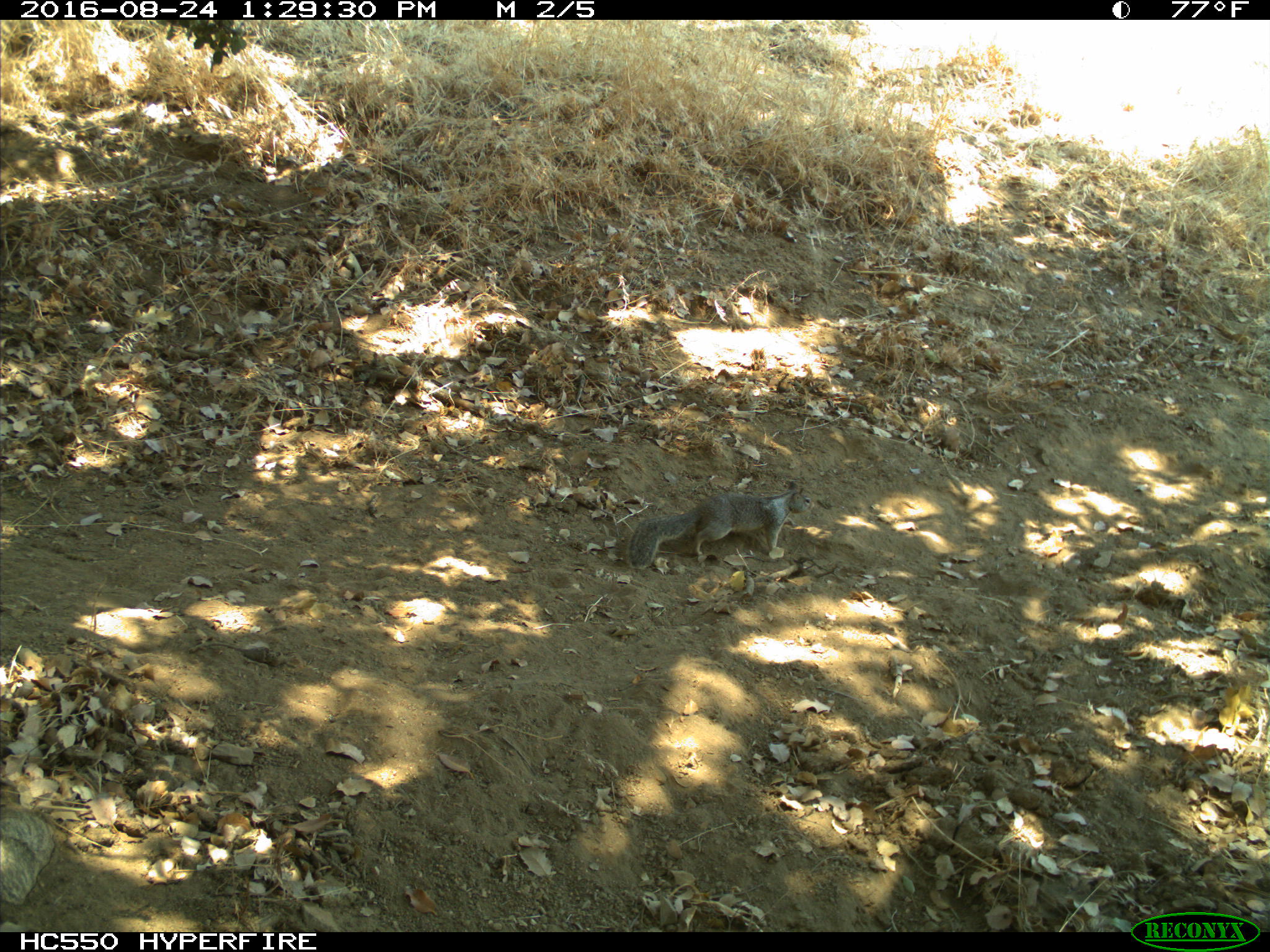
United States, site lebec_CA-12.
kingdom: Animalia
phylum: Chordata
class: Mammalia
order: Rodentia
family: Sciuridae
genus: Otospermophilus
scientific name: Otospermophilus beecheyi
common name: california ground squirrel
Otospermophilus beecheyi (california ground squirrel).